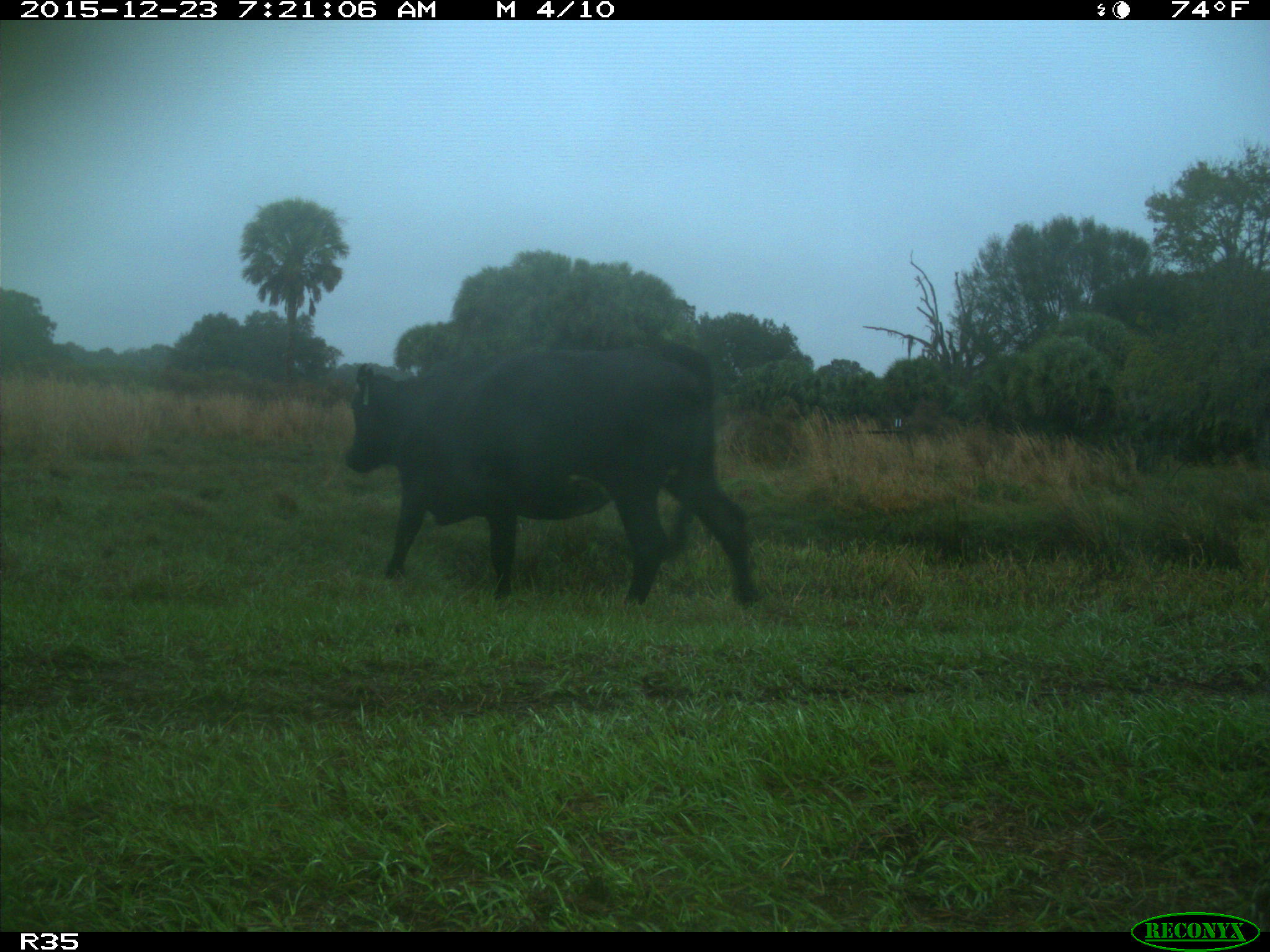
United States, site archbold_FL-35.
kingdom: Animalia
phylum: Chordata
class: Mammalia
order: Artiodactyla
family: Bovidae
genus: Bos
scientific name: Bos taurus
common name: domestic cow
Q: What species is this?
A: Bos taurus (domestic cow).